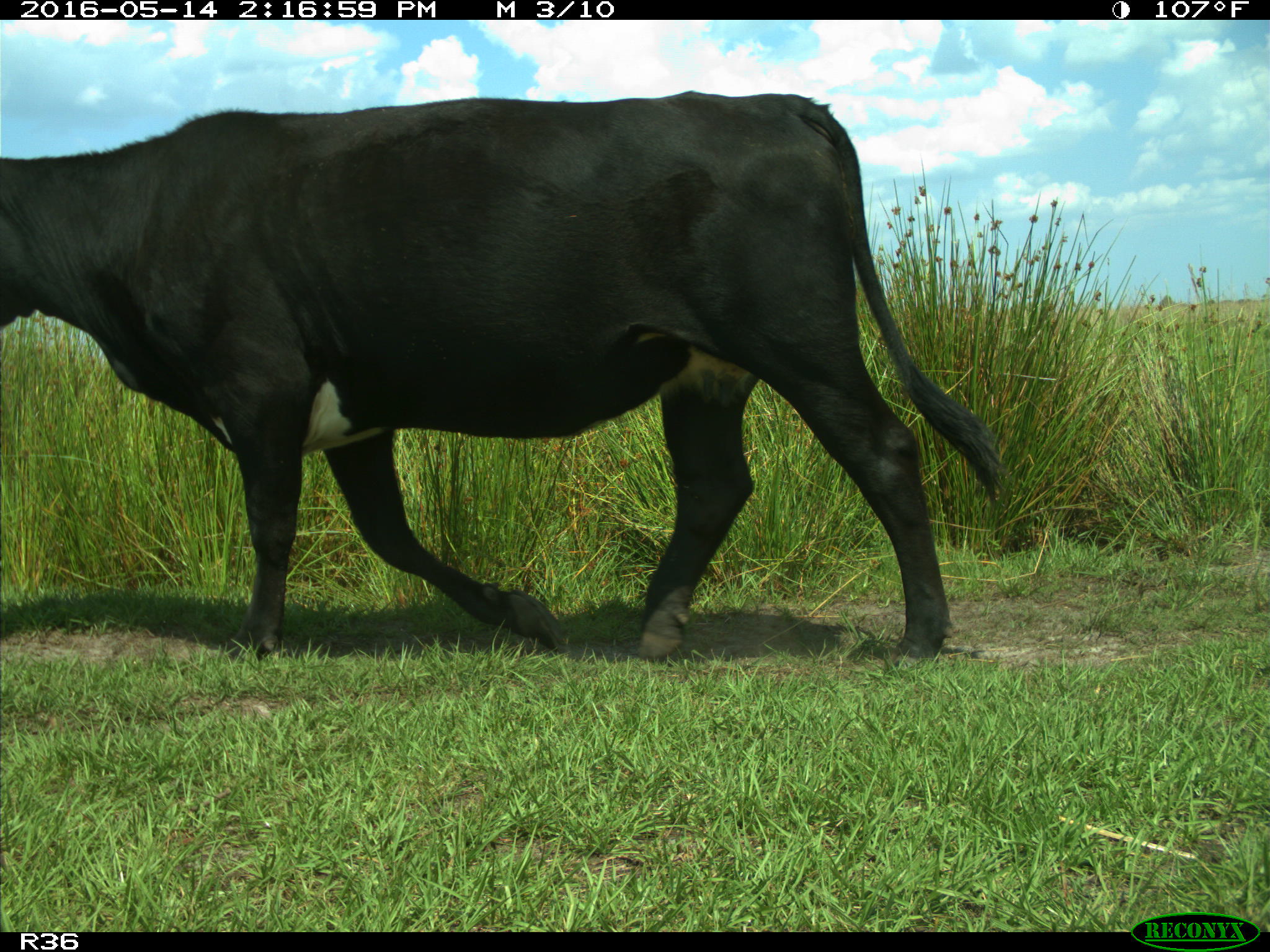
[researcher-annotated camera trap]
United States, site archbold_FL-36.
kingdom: Animalia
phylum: Chordata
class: Mammalia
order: Artiodactyla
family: Bovidae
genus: Bos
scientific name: Bos taurus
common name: domestic cow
Bos taurus (domestic cow).